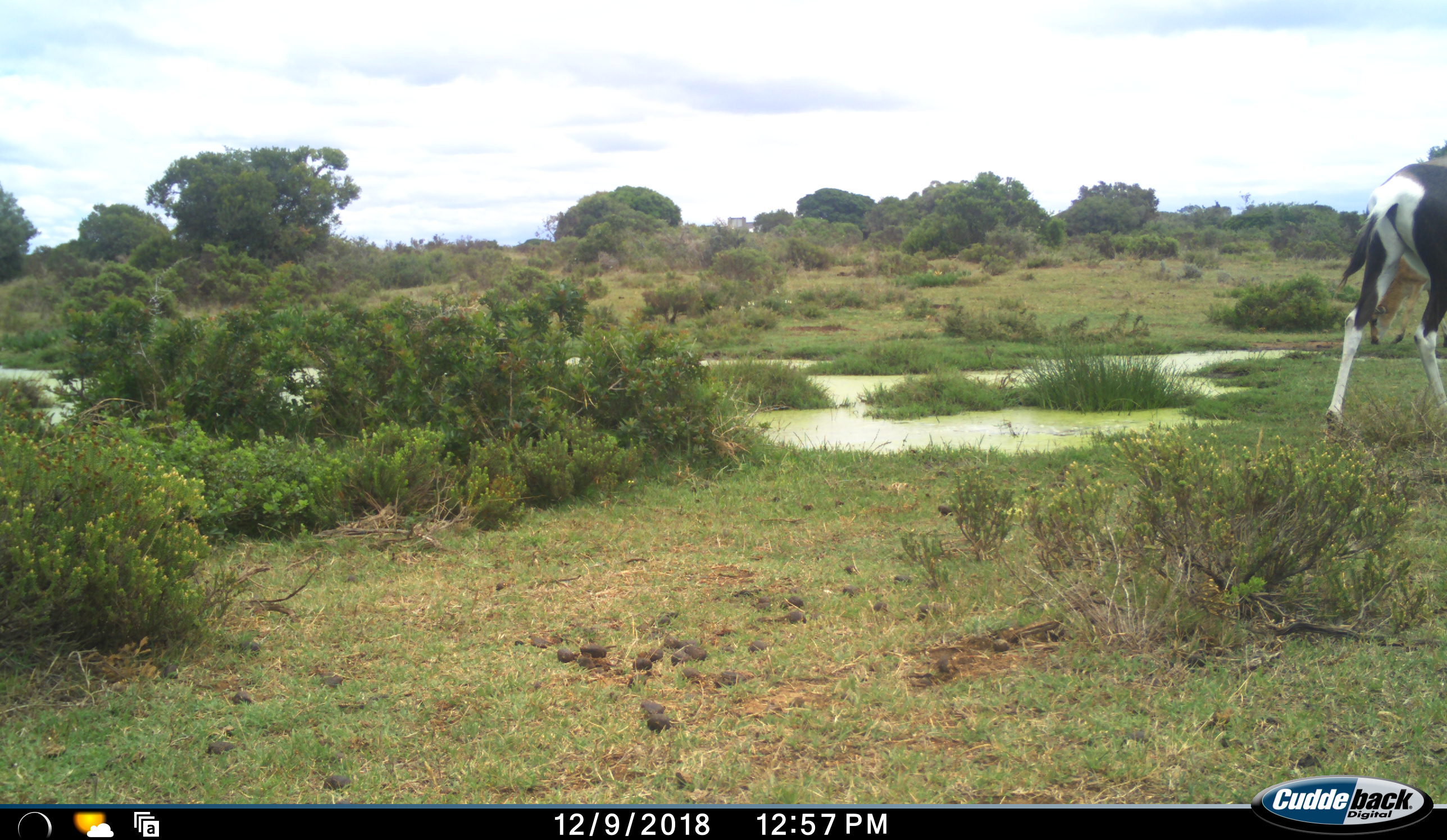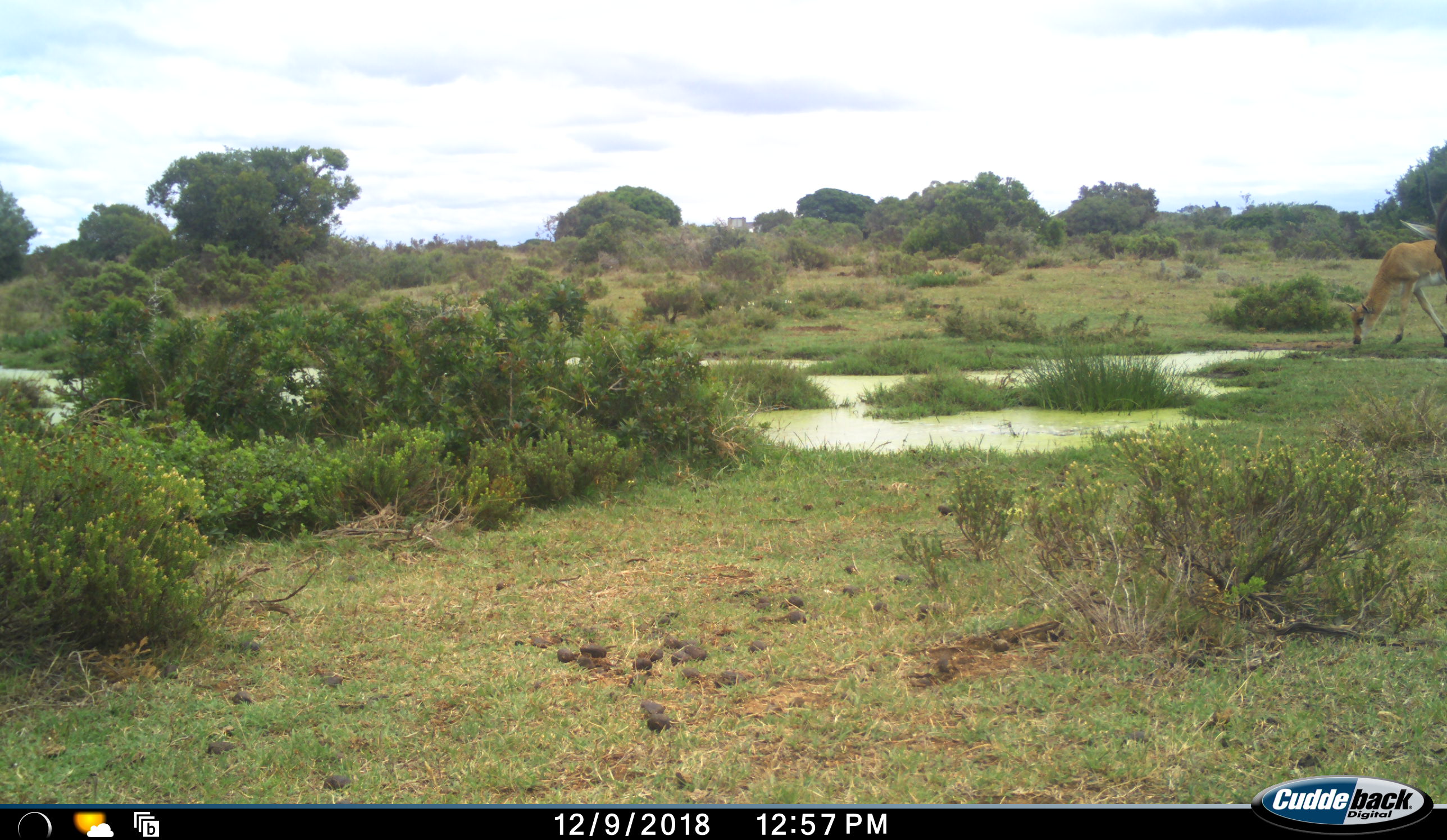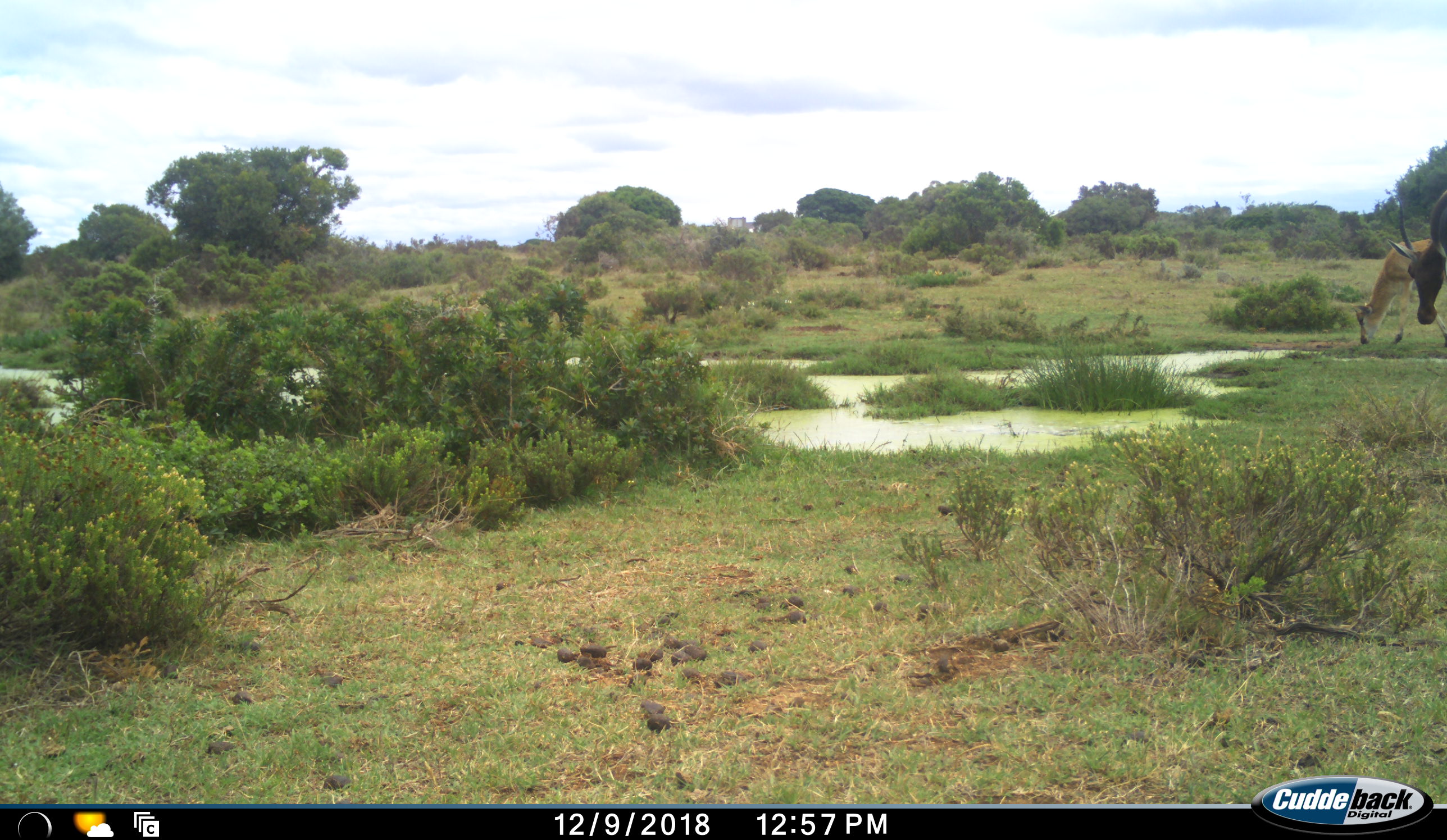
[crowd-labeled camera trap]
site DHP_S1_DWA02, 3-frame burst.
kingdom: Animalia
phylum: Chordata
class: Mammalia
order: Artiodactyla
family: Bovidae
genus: Damaliscus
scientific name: Damaliscus pygargus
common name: bontebok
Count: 2.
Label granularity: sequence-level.